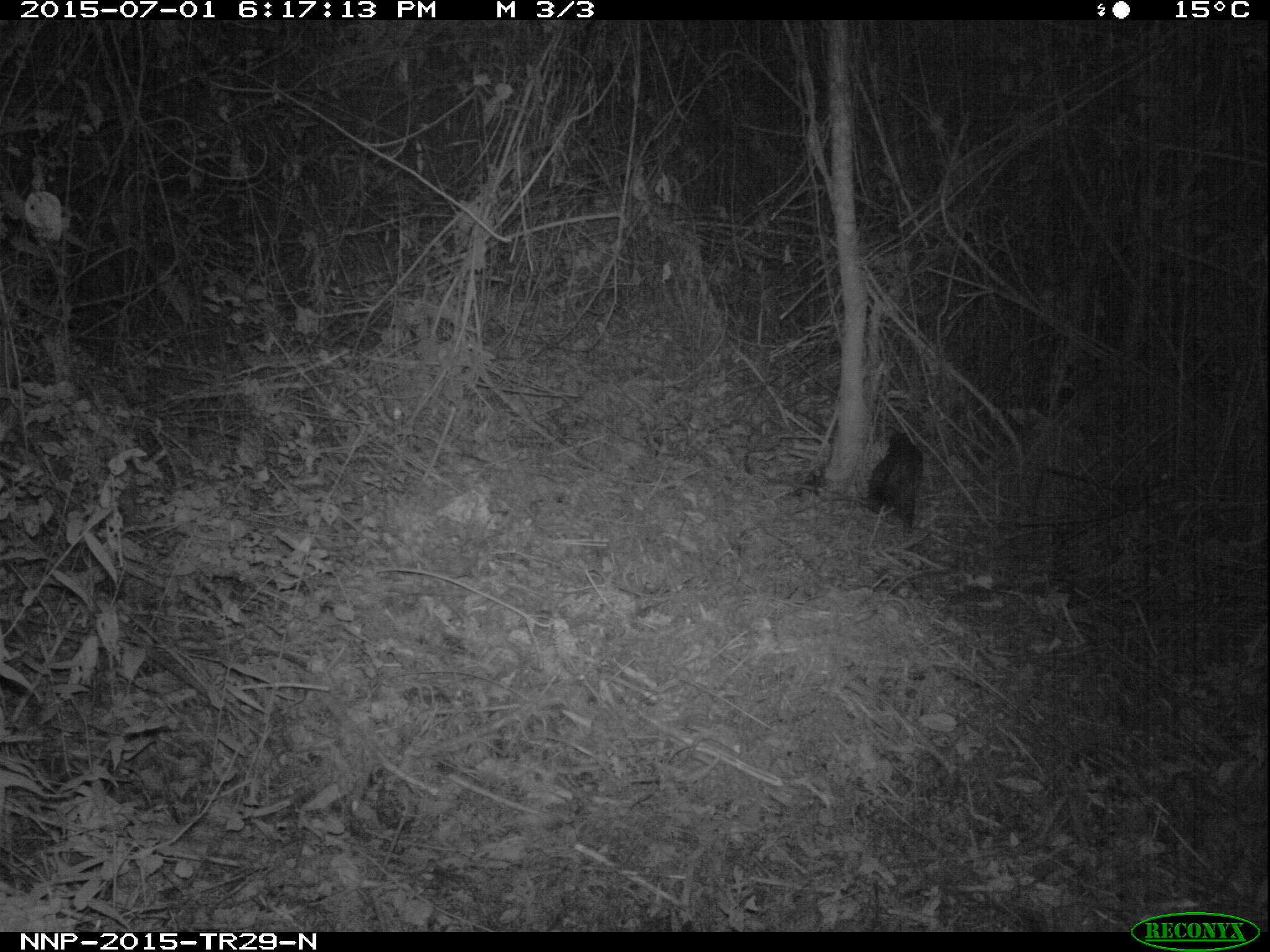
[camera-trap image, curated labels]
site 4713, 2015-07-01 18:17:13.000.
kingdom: Animalia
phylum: Chordata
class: Mammalia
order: Rodentia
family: Hystricidae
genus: Atherurus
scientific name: Atherurus africanus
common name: african brush-tailed porcupine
Atherurus africanus (african brush-tailed porcupine), count 1.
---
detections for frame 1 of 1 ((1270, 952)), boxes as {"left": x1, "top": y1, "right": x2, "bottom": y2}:
atherurus africanus: {"left": 866, "top": 428, "right": 924, "bottom": 529}